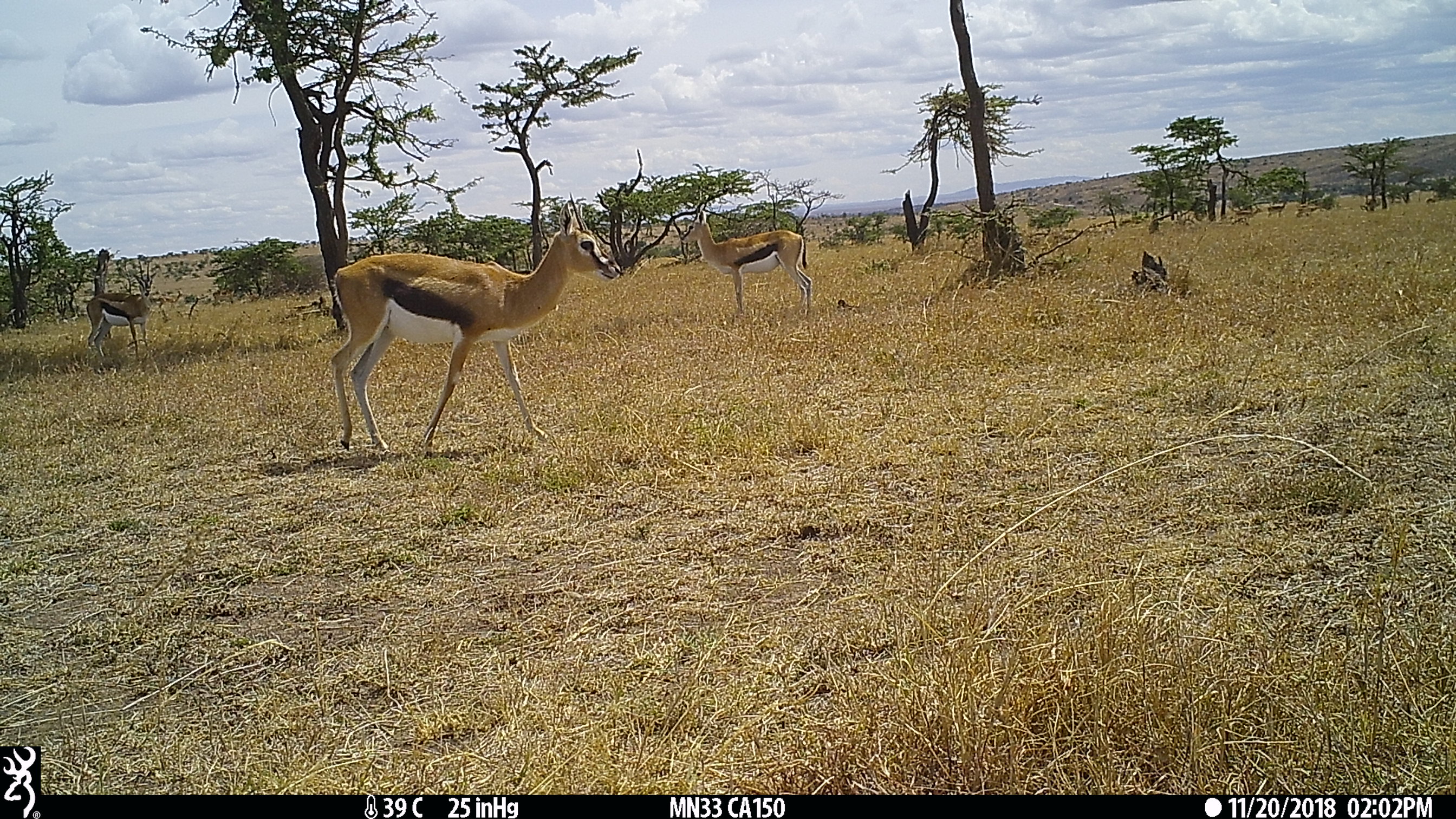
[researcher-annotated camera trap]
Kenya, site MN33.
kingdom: Animalia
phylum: Chordata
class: Mammalia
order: Artiodactyla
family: Bovidae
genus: Eudorcas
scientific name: Eudorcas thomsonii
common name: thomon's gazelle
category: gazelle thomsons